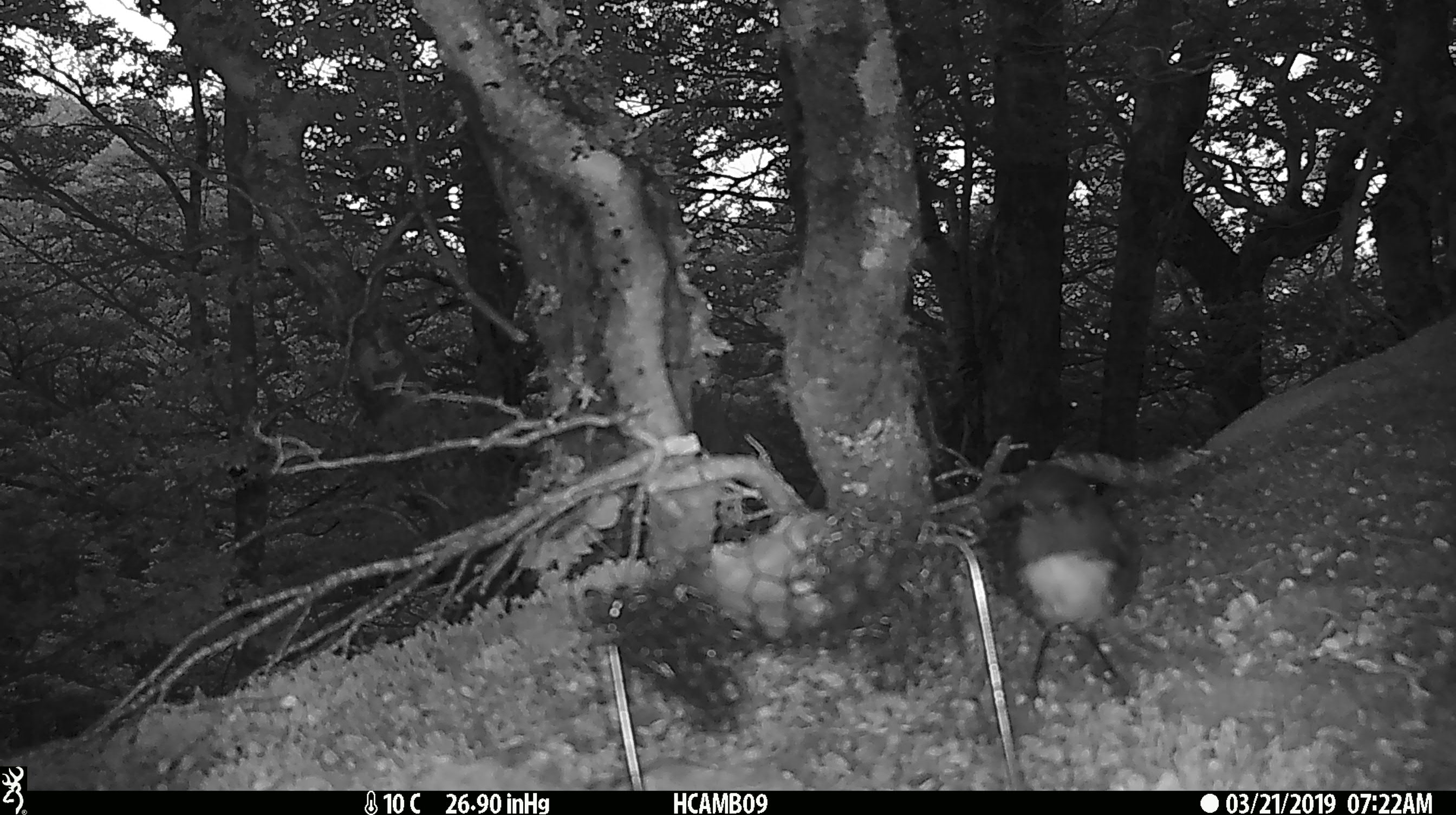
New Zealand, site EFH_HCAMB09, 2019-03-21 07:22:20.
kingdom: Animalia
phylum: Chordata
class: Aves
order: Passeriformes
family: Petroicidae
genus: Petroica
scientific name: Petroica australis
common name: new zealand robin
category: robin